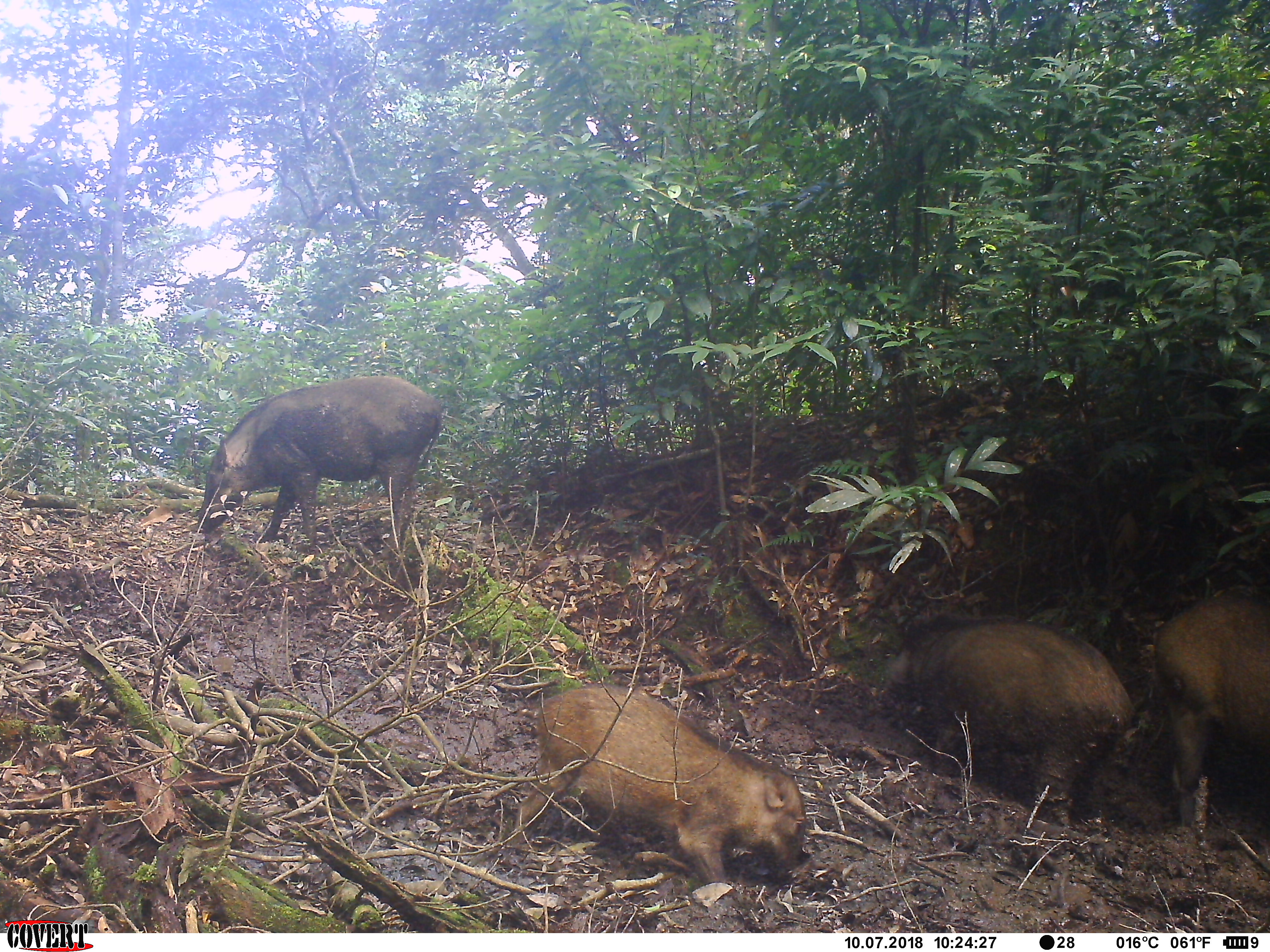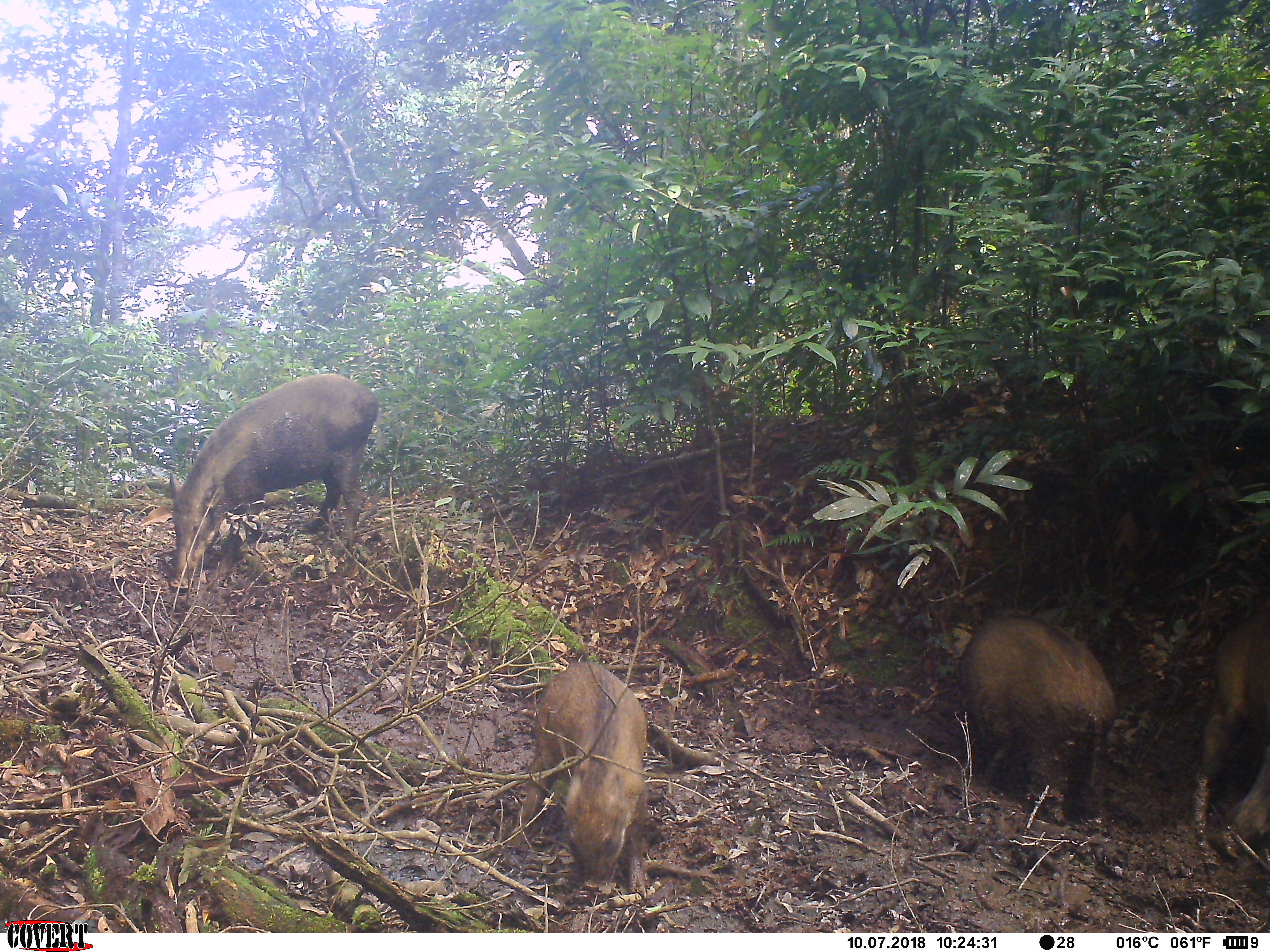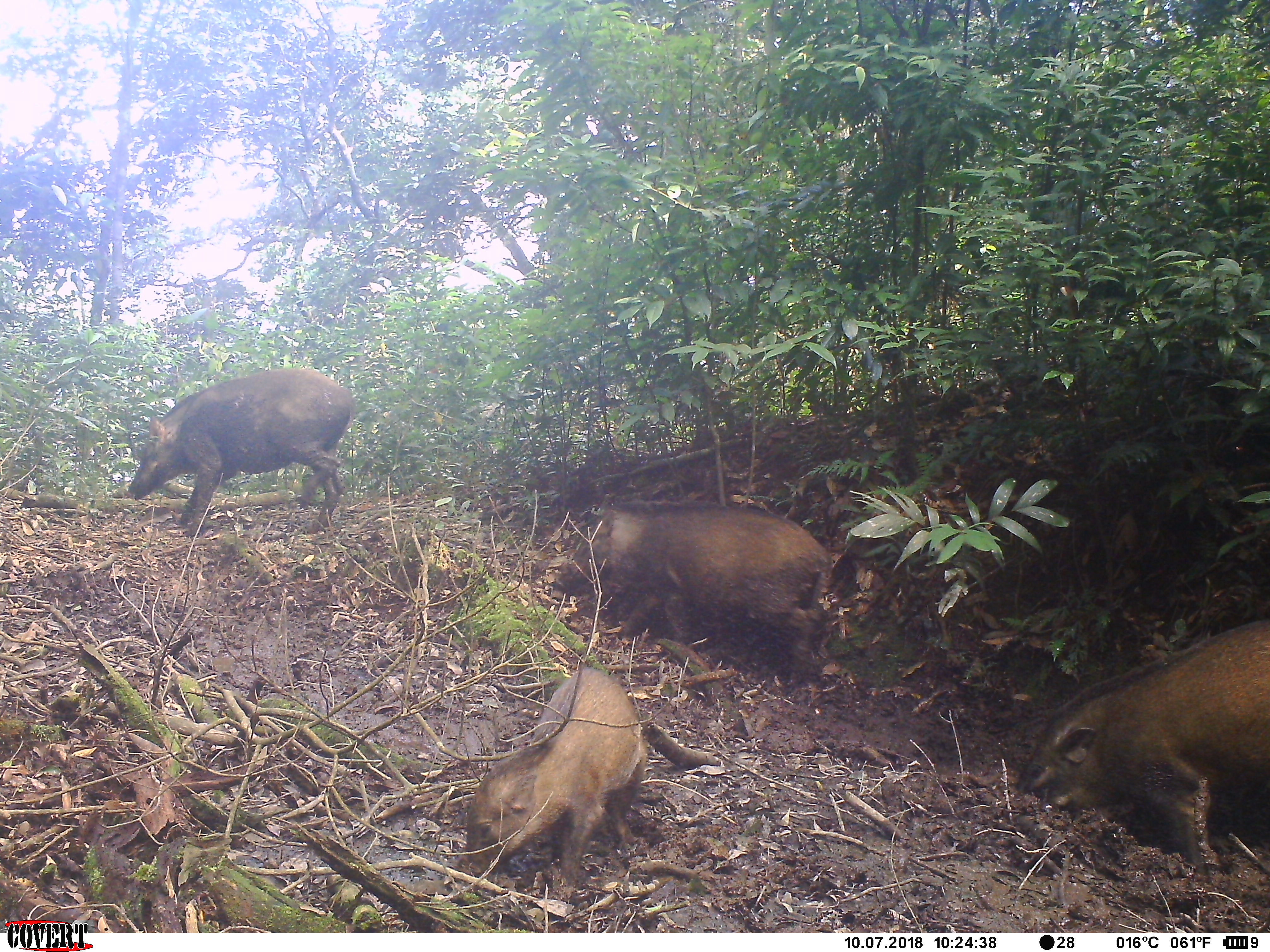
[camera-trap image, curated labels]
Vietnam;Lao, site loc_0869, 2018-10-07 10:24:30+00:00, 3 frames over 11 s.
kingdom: Animalia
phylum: Chordata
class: Mammalia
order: Artiodactyla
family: Suidae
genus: Sus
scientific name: Sus scrofa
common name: eurasian wild pig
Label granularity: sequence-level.